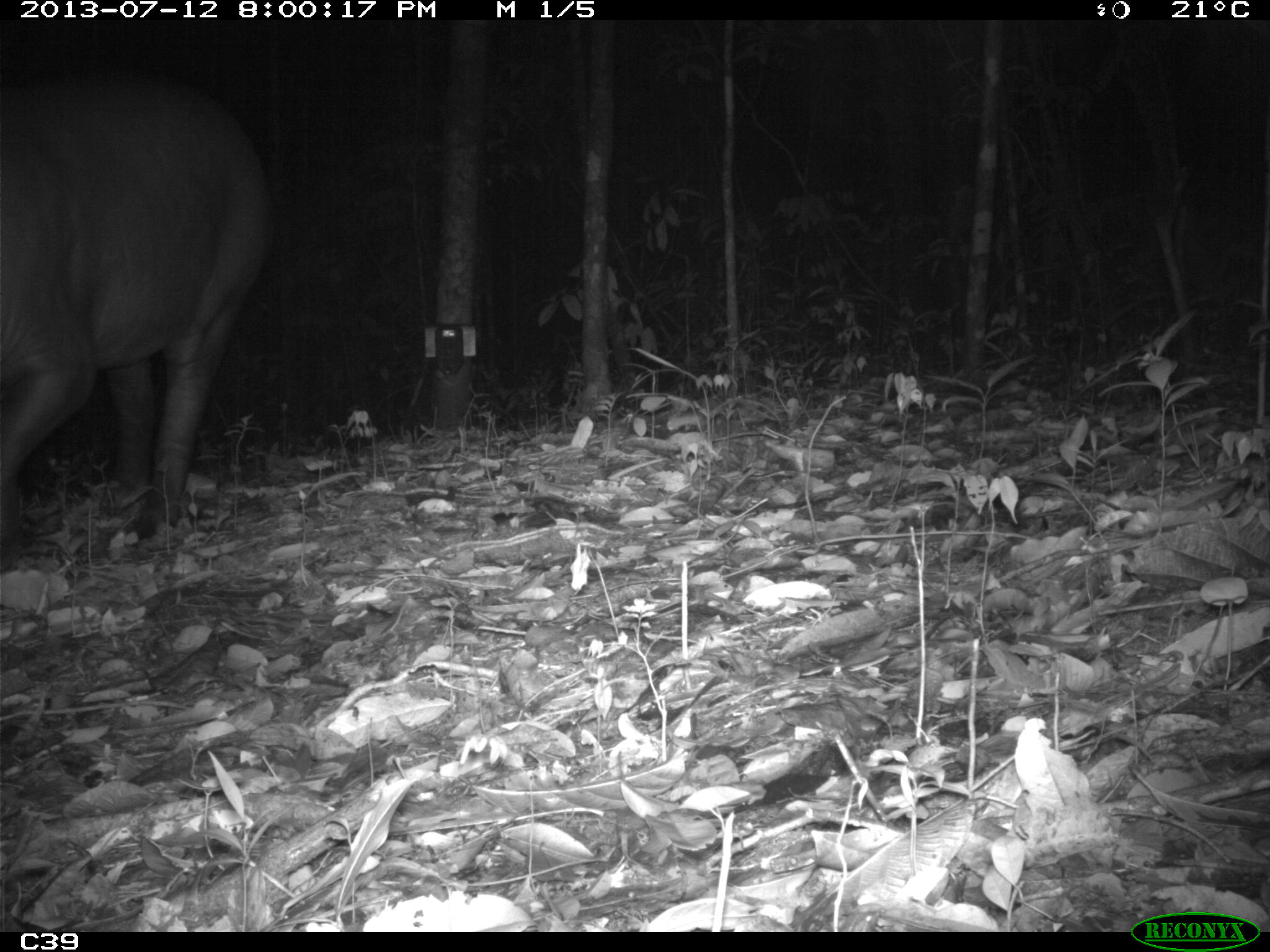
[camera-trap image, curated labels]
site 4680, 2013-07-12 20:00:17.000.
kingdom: Animalia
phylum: Chordata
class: Mammalia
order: Perissodactyla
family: Tapiridae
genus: Tapirus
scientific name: Tapirus terrestris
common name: south american tapir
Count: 1.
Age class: adult.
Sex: male.